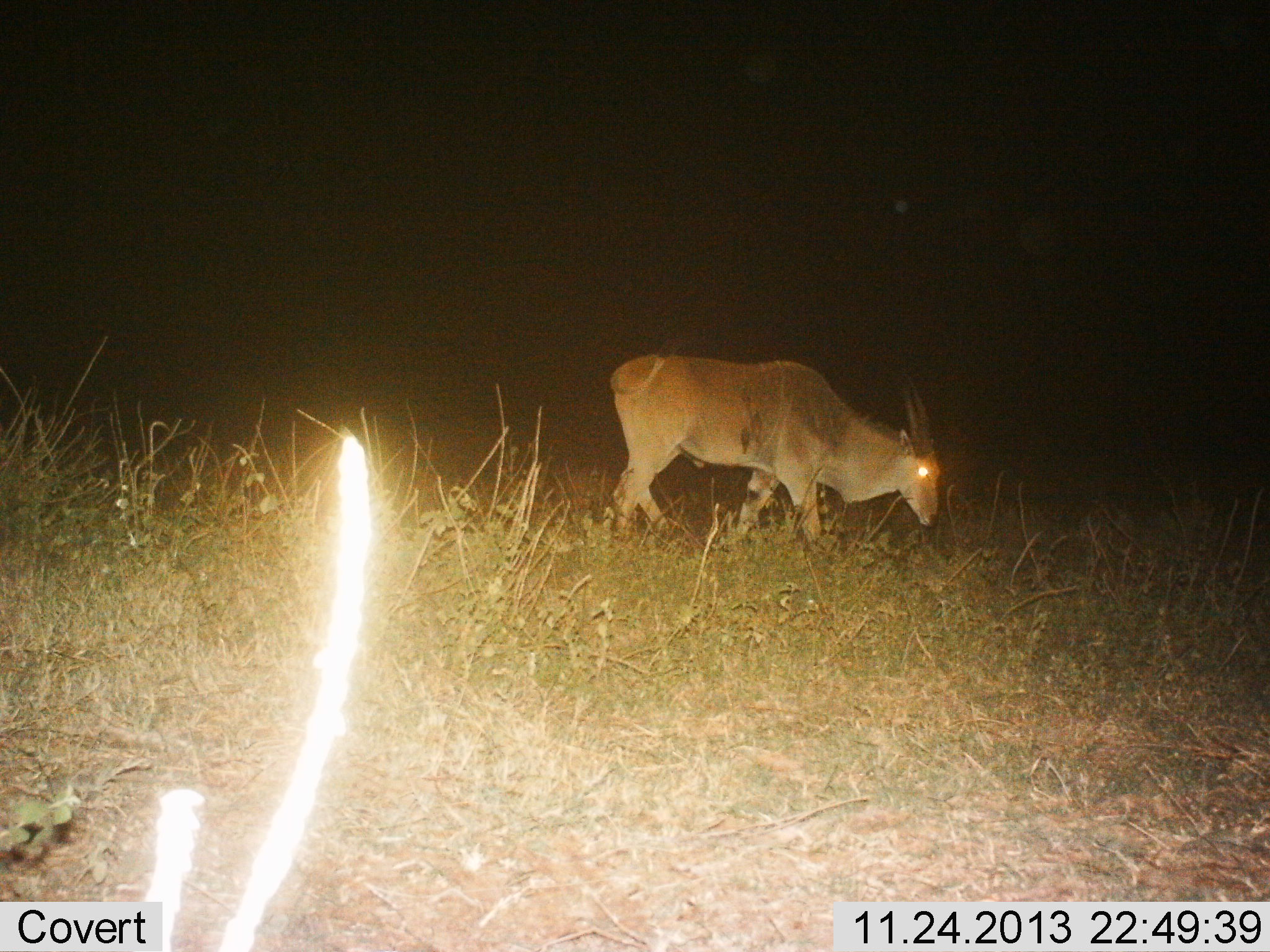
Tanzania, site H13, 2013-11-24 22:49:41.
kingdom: Animalia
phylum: Chordata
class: Mammalia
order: Artiodactyla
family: Bovidae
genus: Tragelaphus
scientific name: Tragelaphus oryx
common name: eland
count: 1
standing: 40%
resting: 0%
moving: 50%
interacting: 0%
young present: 0%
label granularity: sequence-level